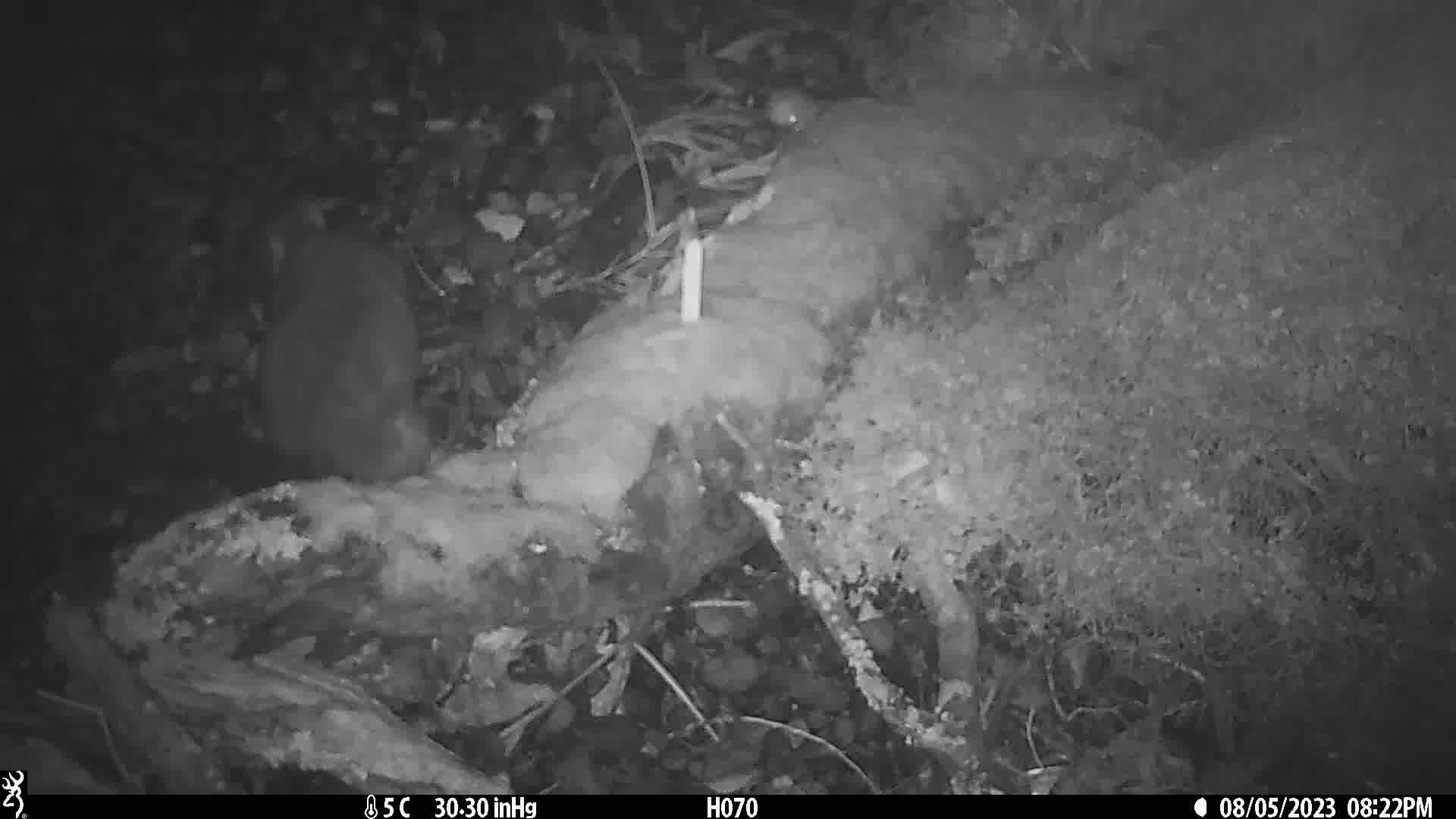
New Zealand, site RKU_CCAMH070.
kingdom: Animalia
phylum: Chordata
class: Mammalia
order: Diprotodontia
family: Phalangeridae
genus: Trichosurus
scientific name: Trichosurus vulpecula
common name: common brushtail possum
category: possum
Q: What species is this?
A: Possum (common brushtail possum) (Trichosurus vulpecula).